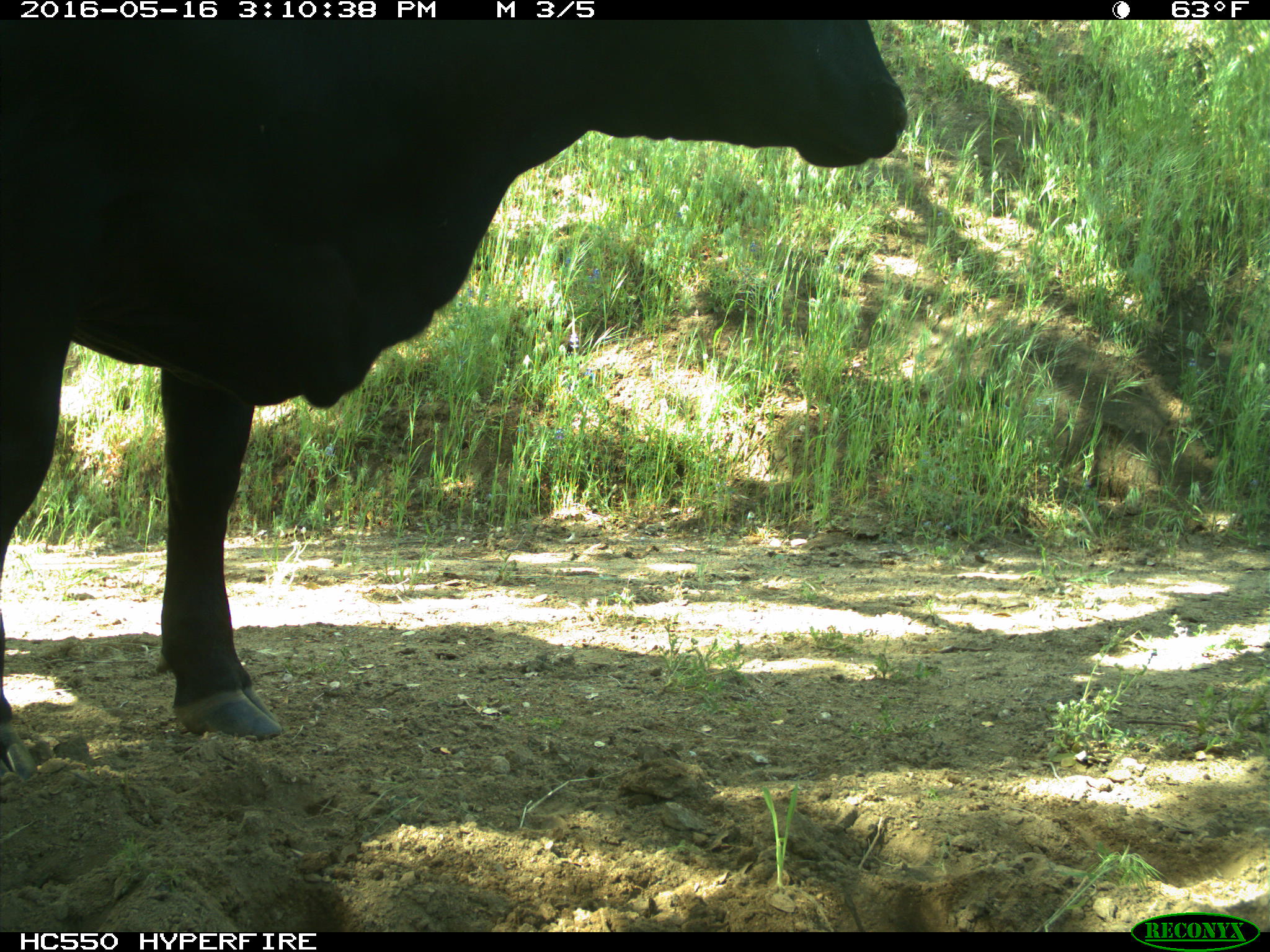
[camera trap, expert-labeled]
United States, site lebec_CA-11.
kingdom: Animalia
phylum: Chordata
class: Mammalia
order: Artiodactyla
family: Bovidae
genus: Bos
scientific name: Bos taurus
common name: domestic cow